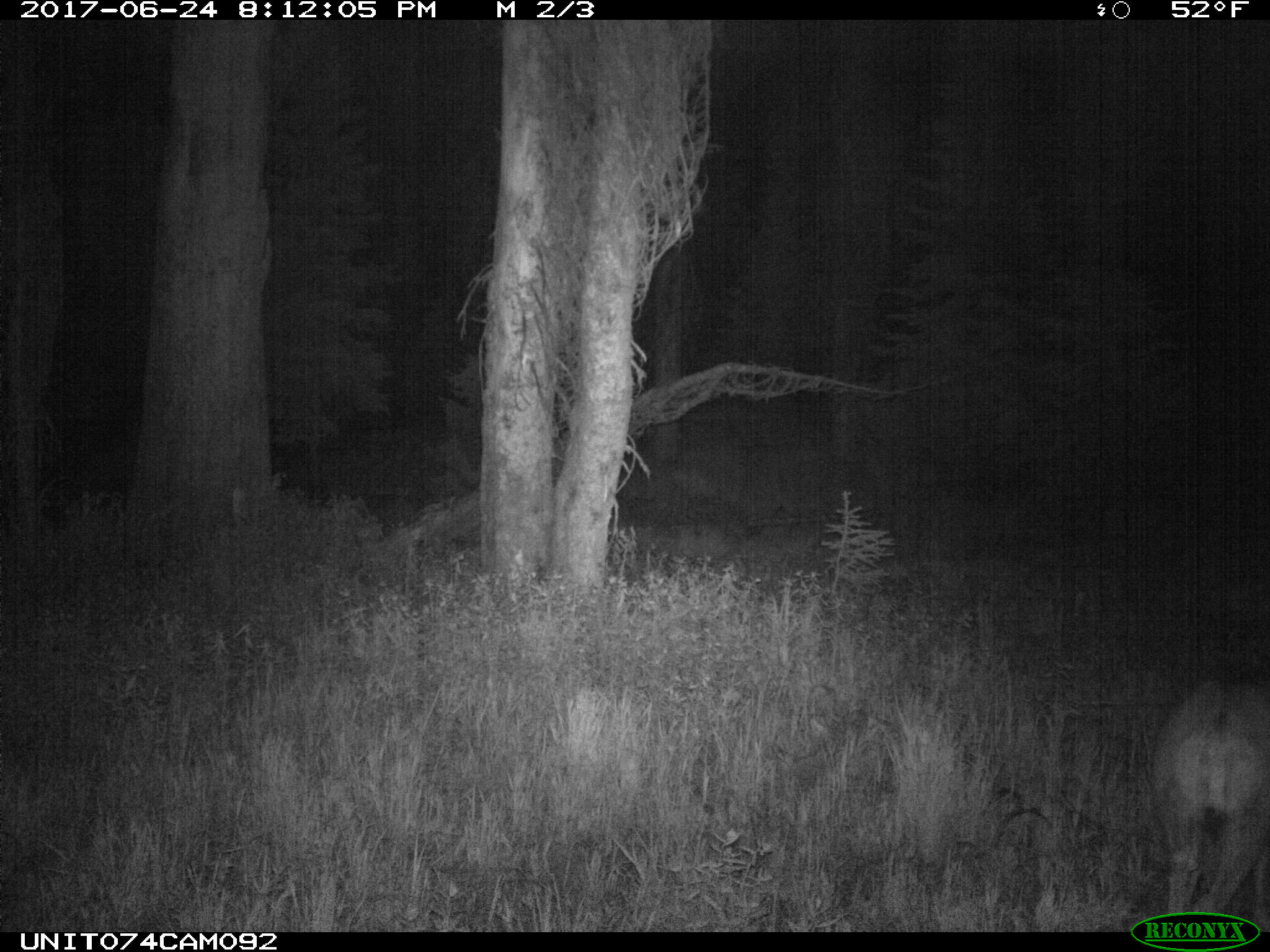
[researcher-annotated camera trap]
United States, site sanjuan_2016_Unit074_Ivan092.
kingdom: Animalia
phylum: Chordata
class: Mammalia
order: Artiodactyla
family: Cervidae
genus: Odocoileus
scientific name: Odocoileus hemionus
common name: mule deer